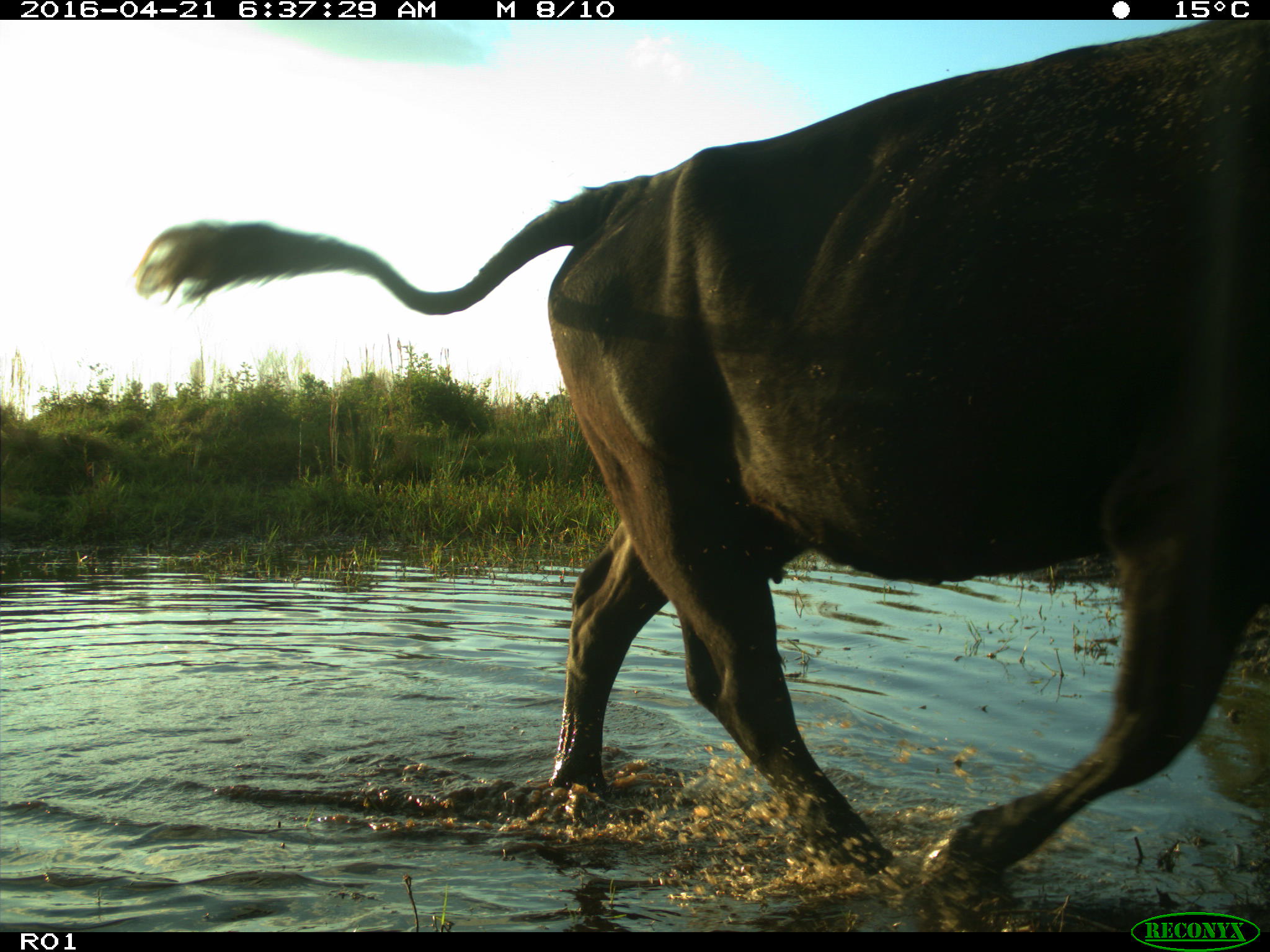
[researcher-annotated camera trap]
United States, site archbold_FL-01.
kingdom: Animalia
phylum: Chordata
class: Mammalia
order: Artiodactyla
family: Bovidae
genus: Bos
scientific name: Bos taurus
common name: domestic cow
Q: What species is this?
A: Bos taurus (domestic cow).